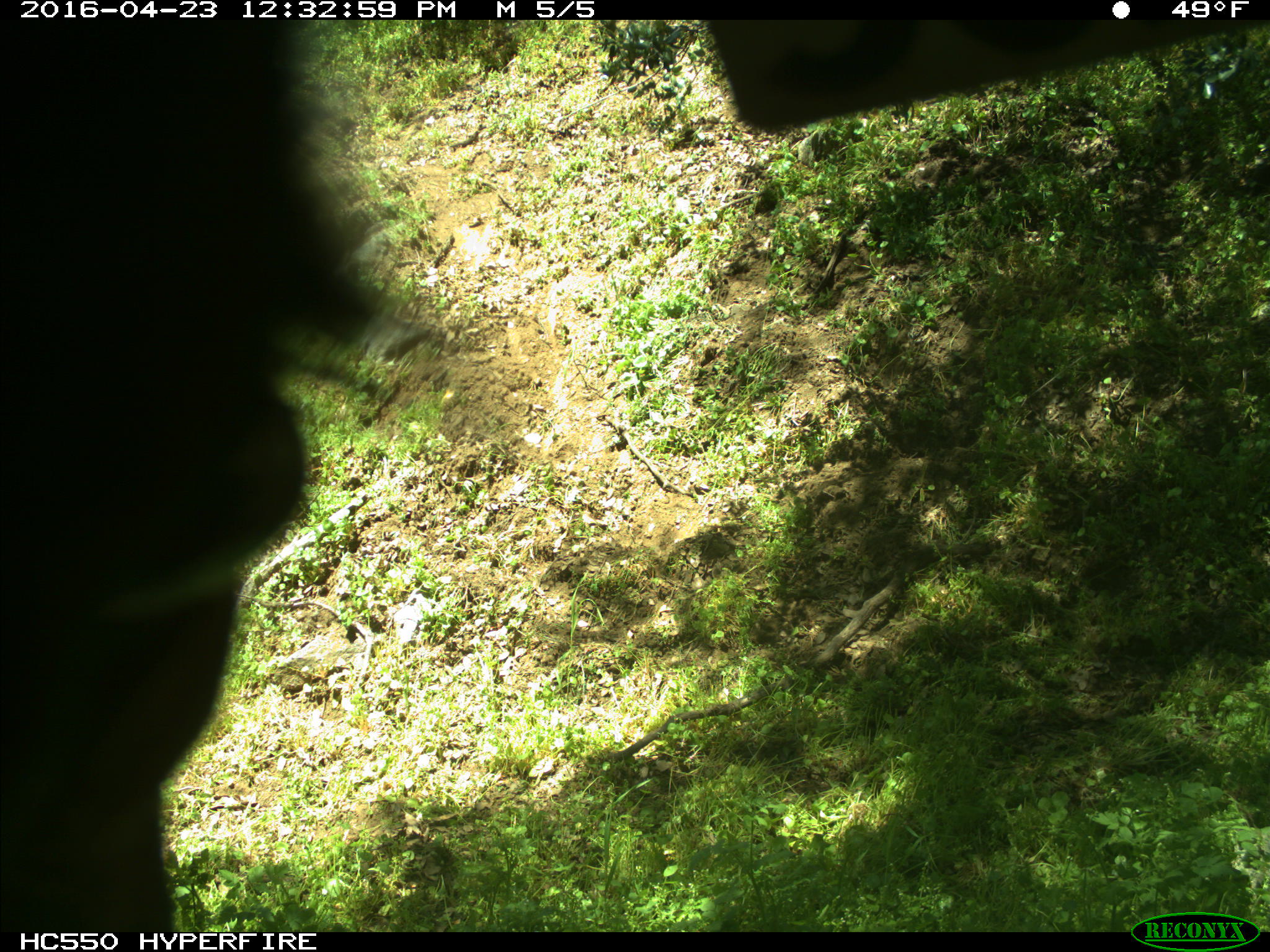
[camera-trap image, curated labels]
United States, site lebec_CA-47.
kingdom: Animalia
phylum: Chordata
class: Mammalia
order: Artiodactyla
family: Bovidae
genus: Bos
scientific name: Bos taurus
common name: domestic cow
Bos taurus (domestic cow).